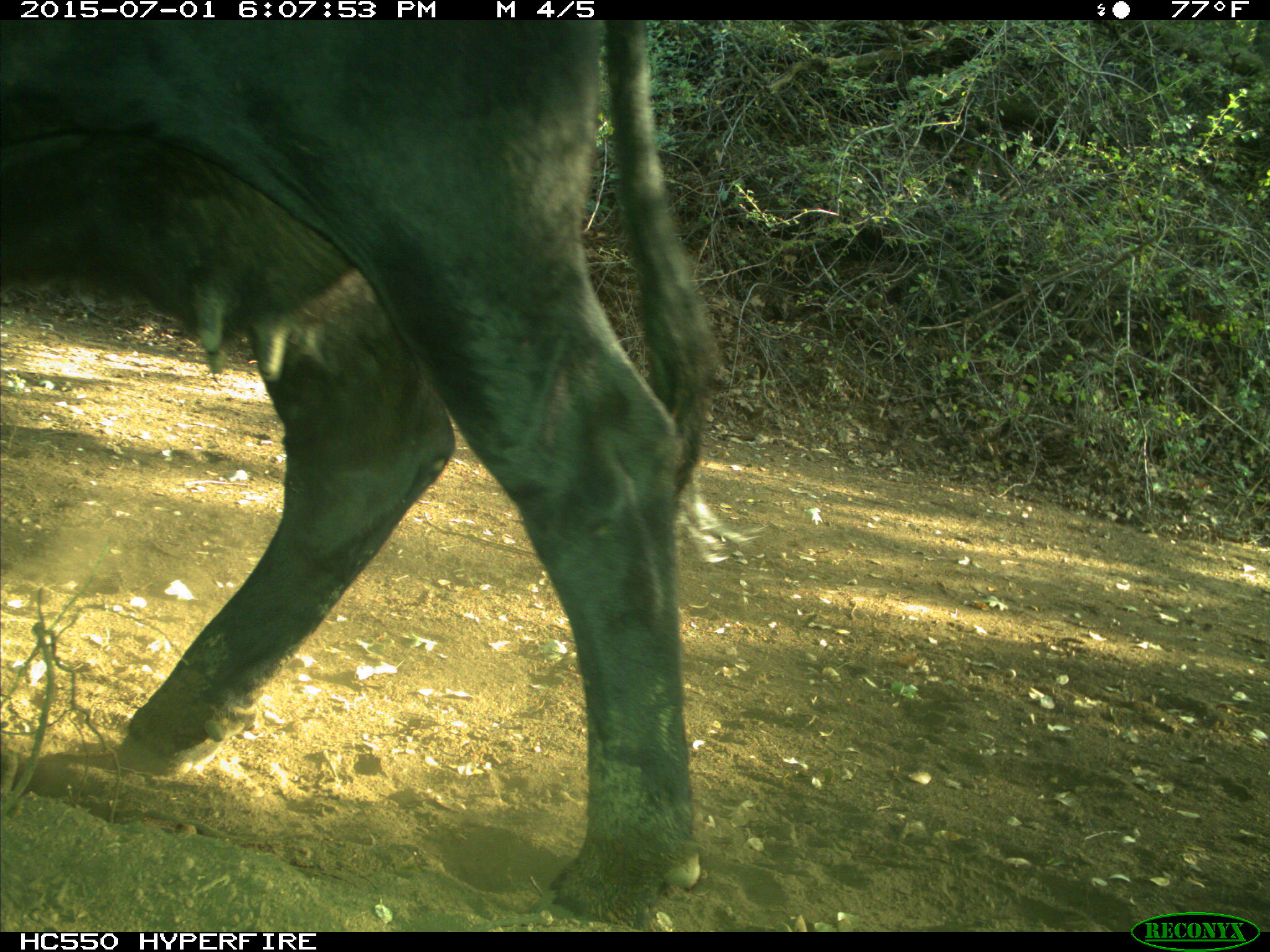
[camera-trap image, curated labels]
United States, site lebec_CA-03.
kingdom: Animalia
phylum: Chordata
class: Mammalia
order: Artiodactyla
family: Bovidae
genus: Bos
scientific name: Bos taurus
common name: domestic cow